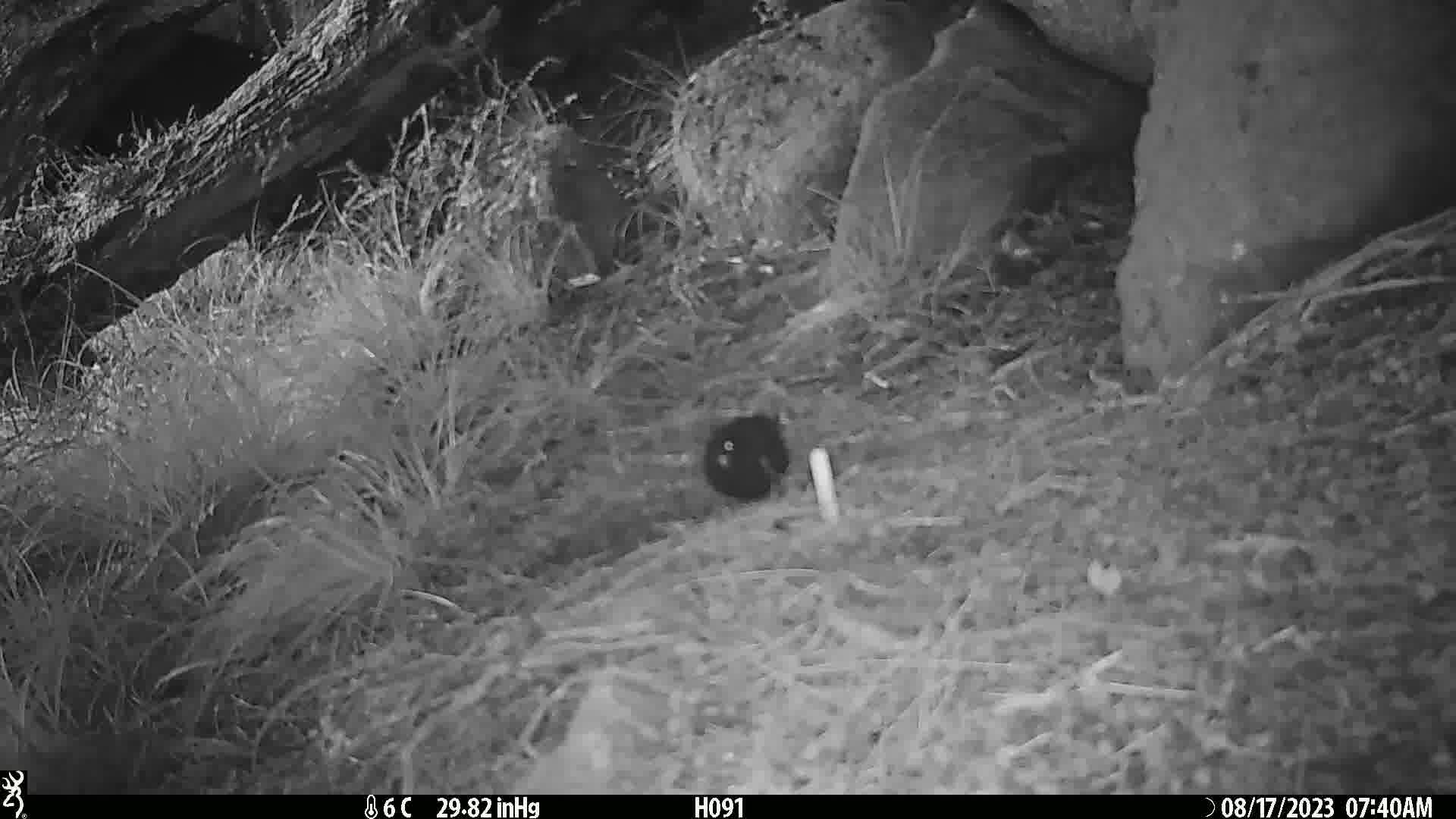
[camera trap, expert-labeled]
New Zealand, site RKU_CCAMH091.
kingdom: Animalia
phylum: Chordata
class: Aves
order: Passeriformes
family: Turdidae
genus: Turdus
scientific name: Turdus merula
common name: eurasian blackbird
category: blackbird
Blackbird (eurasian blackbird) (Turdus merula).